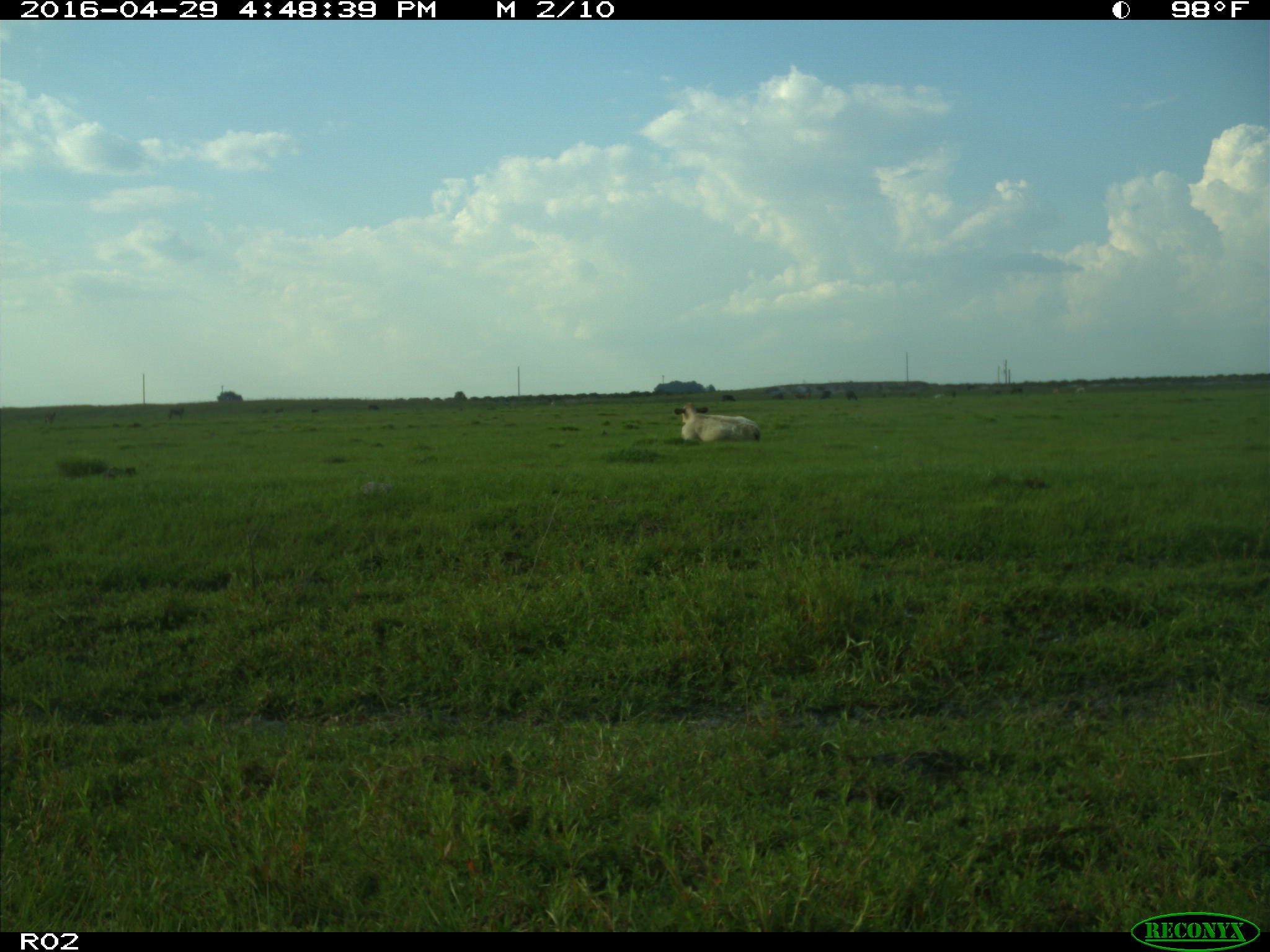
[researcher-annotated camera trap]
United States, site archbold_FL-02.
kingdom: Animalia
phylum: Chordata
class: Mammalia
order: Artiodactyla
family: Bovidae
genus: Bos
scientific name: Bos taurus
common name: domestic cow